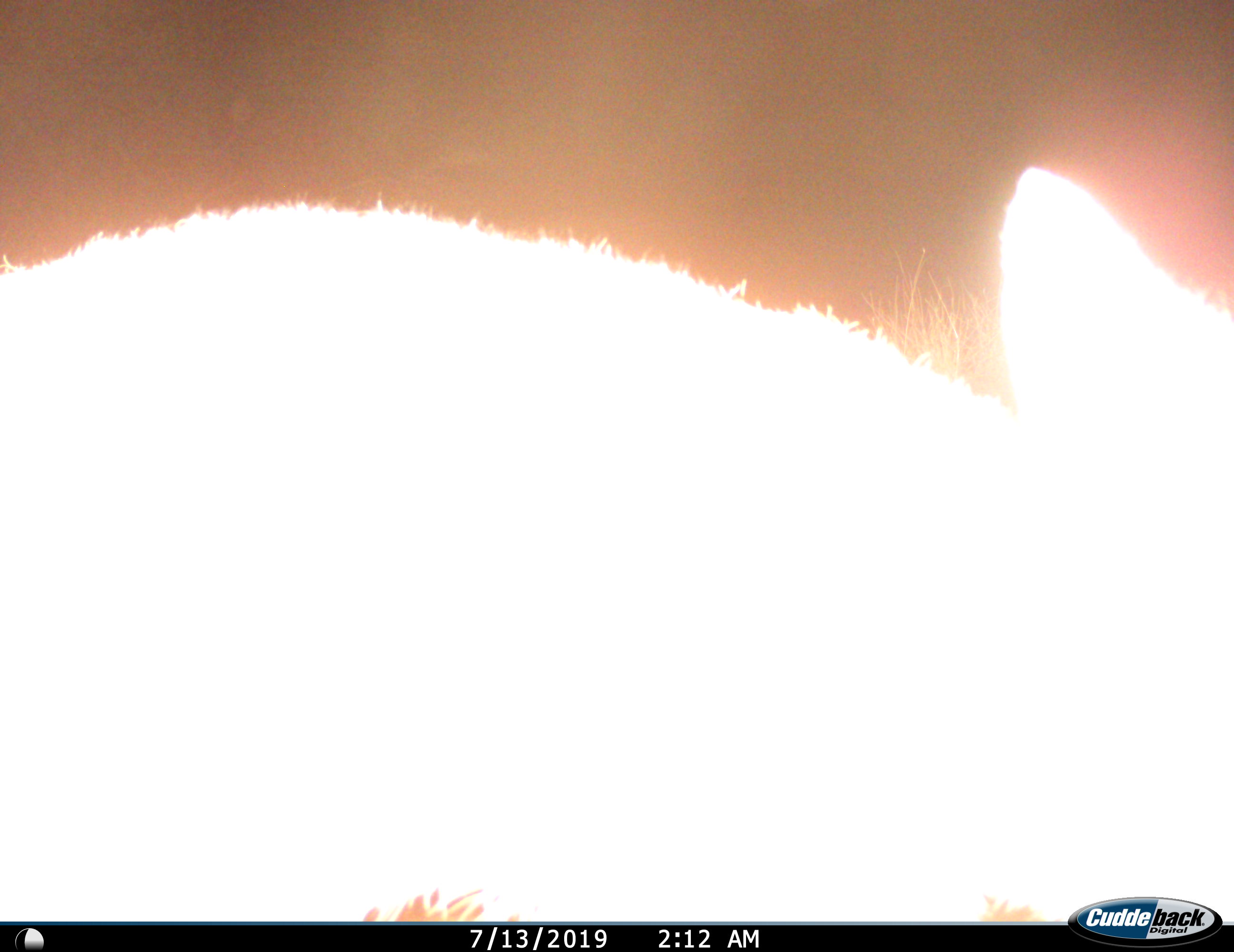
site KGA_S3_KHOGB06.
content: unidentified animal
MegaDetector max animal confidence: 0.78